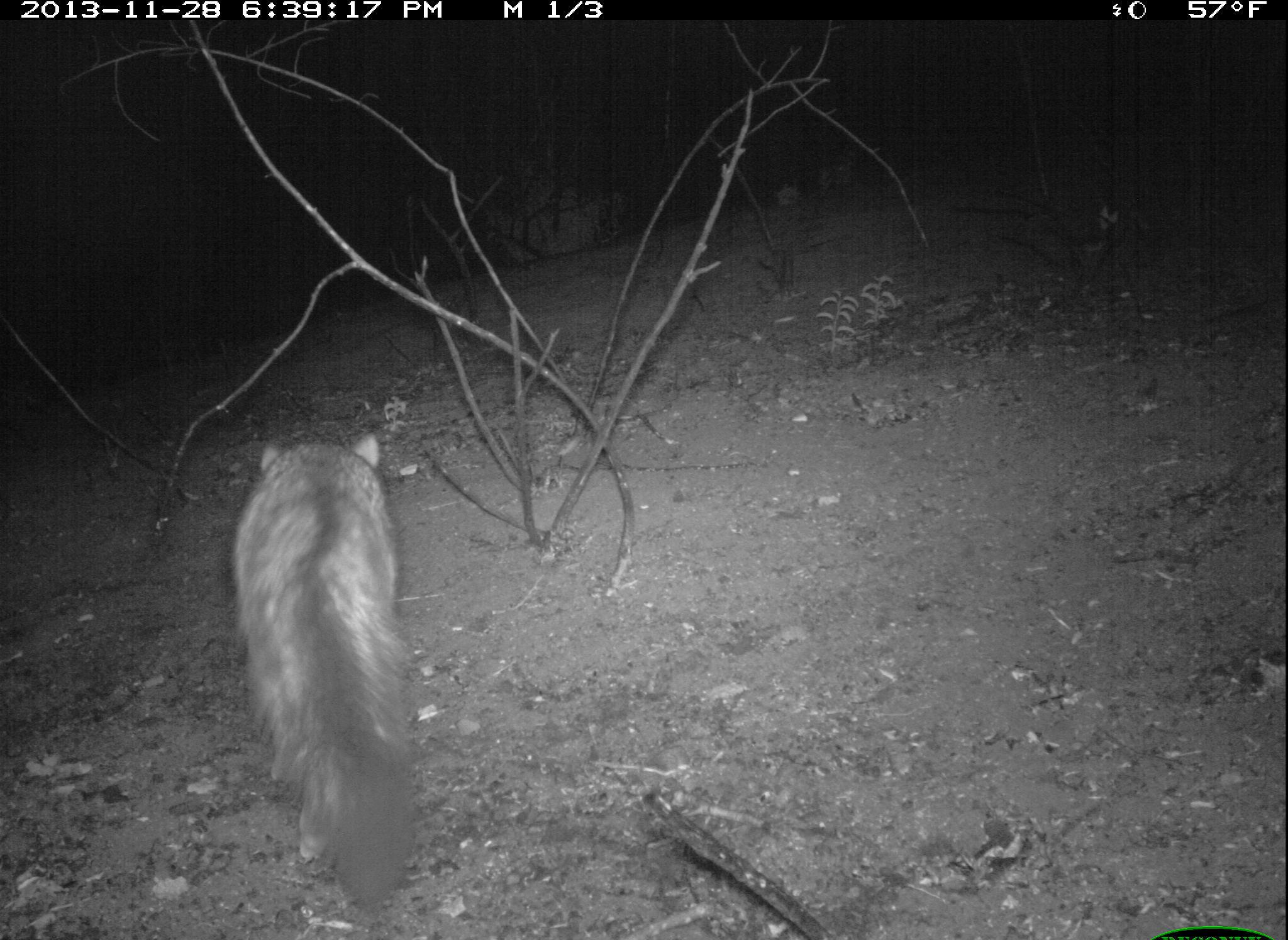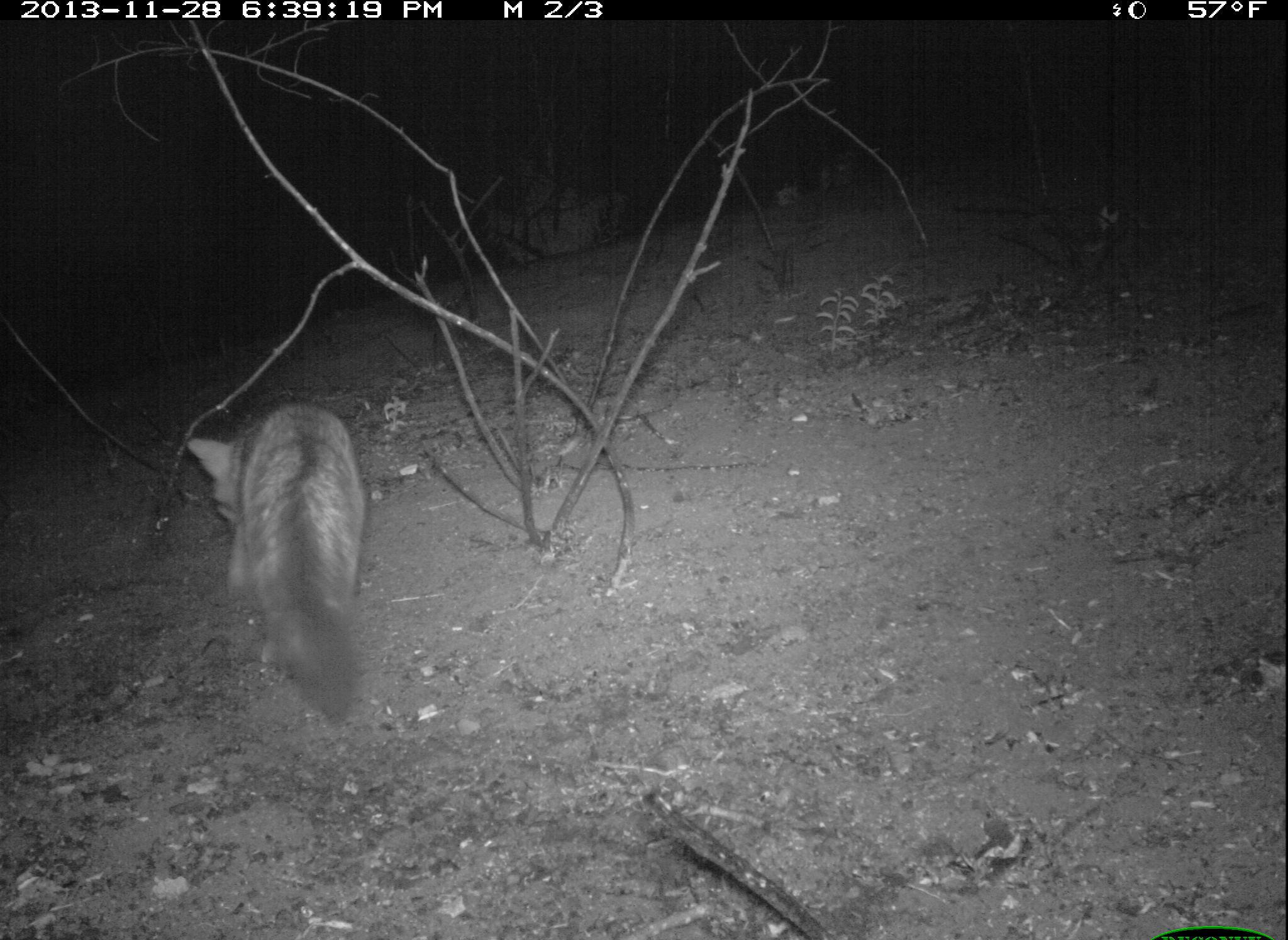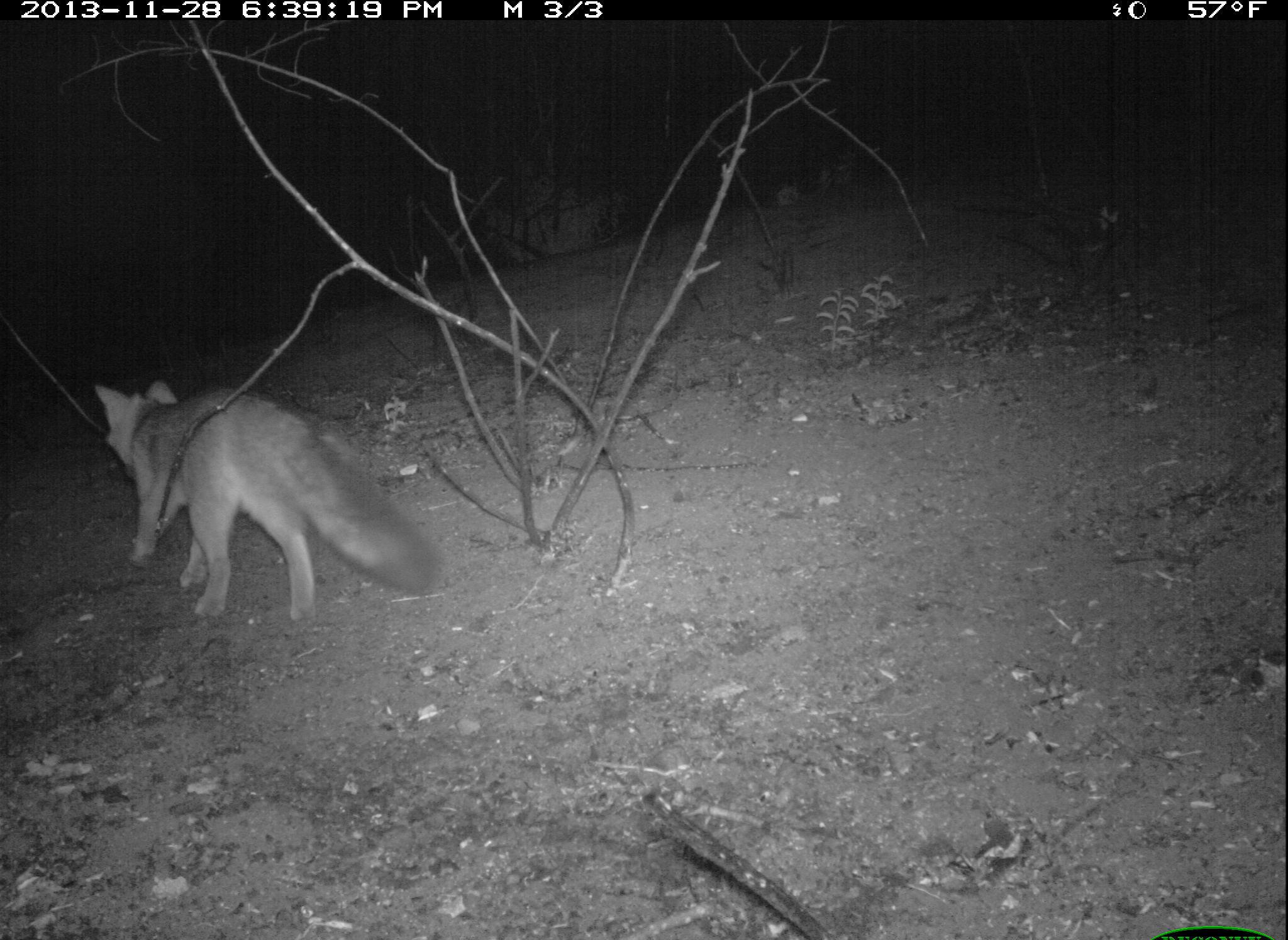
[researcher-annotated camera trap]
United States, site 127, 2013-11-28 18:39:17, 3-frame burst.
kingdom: Animalia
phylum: Chordata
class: Mammalia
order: Carnivora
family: Canidae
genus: Urocyon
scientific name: Urocyon cinereoargenteus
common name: gray fox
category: fox